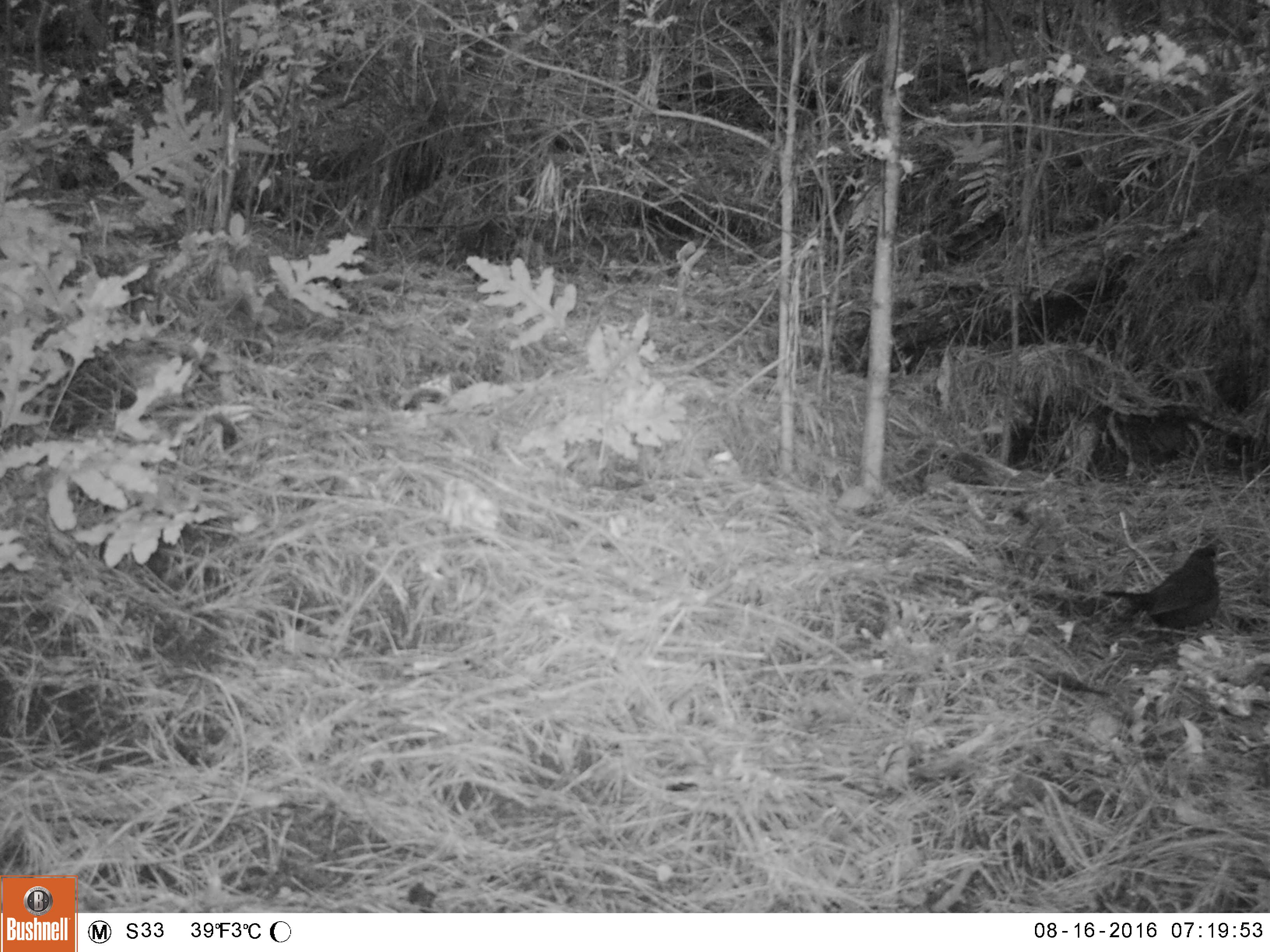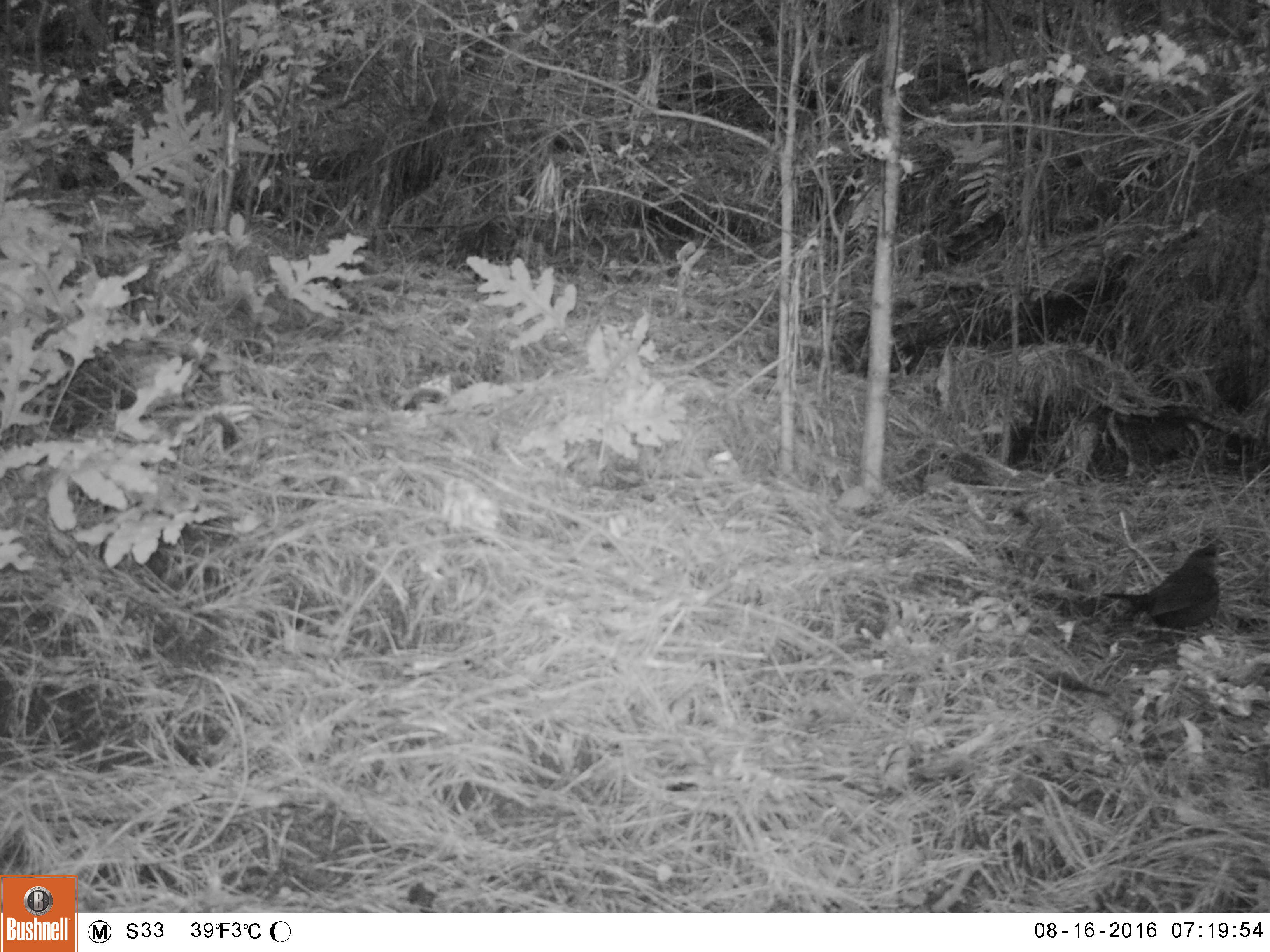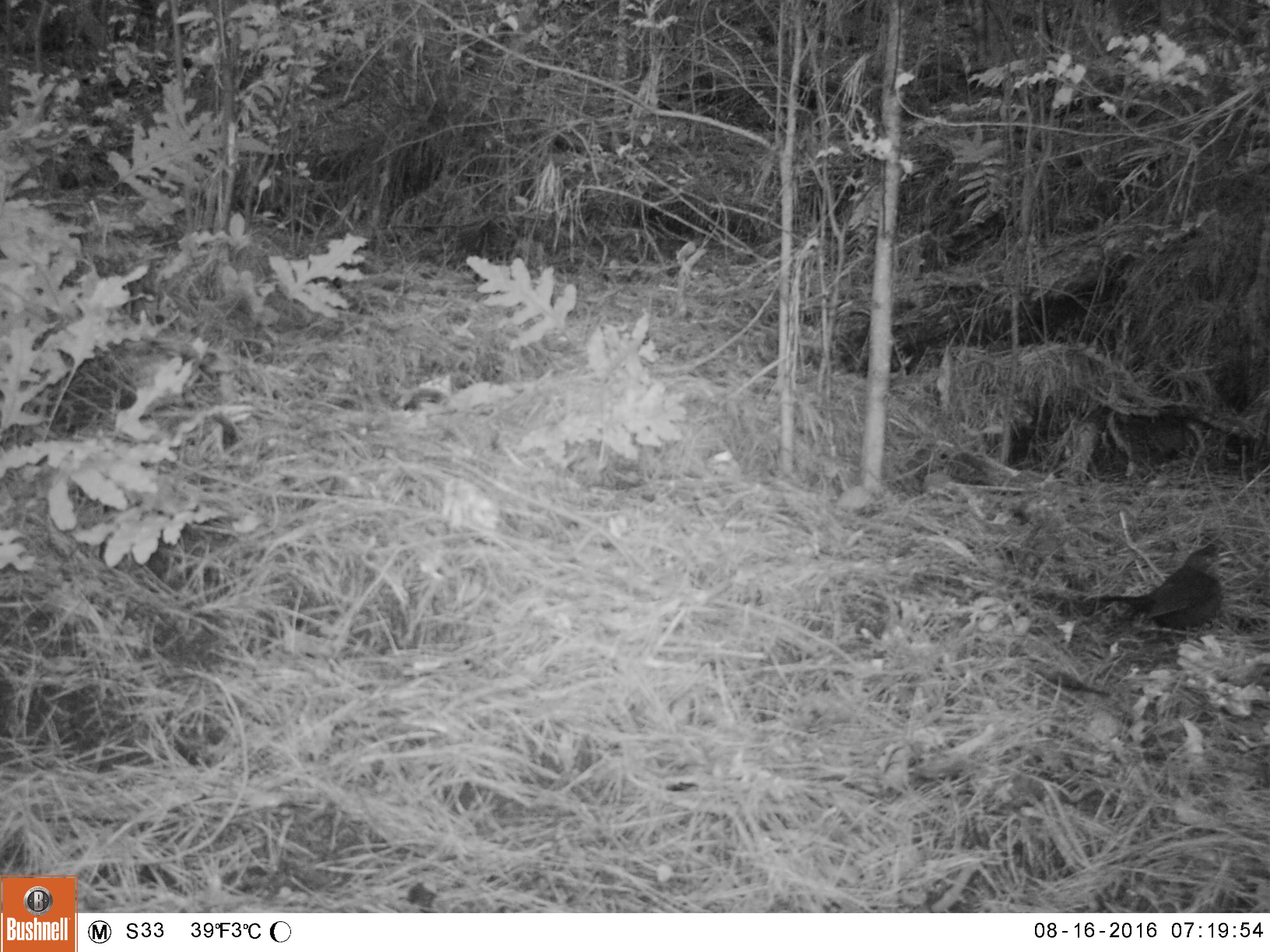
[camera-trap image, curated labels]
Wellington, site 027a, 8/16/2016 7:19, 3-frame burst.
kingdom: Animalia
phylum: Chordata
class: Aves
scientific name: Aves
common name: bird